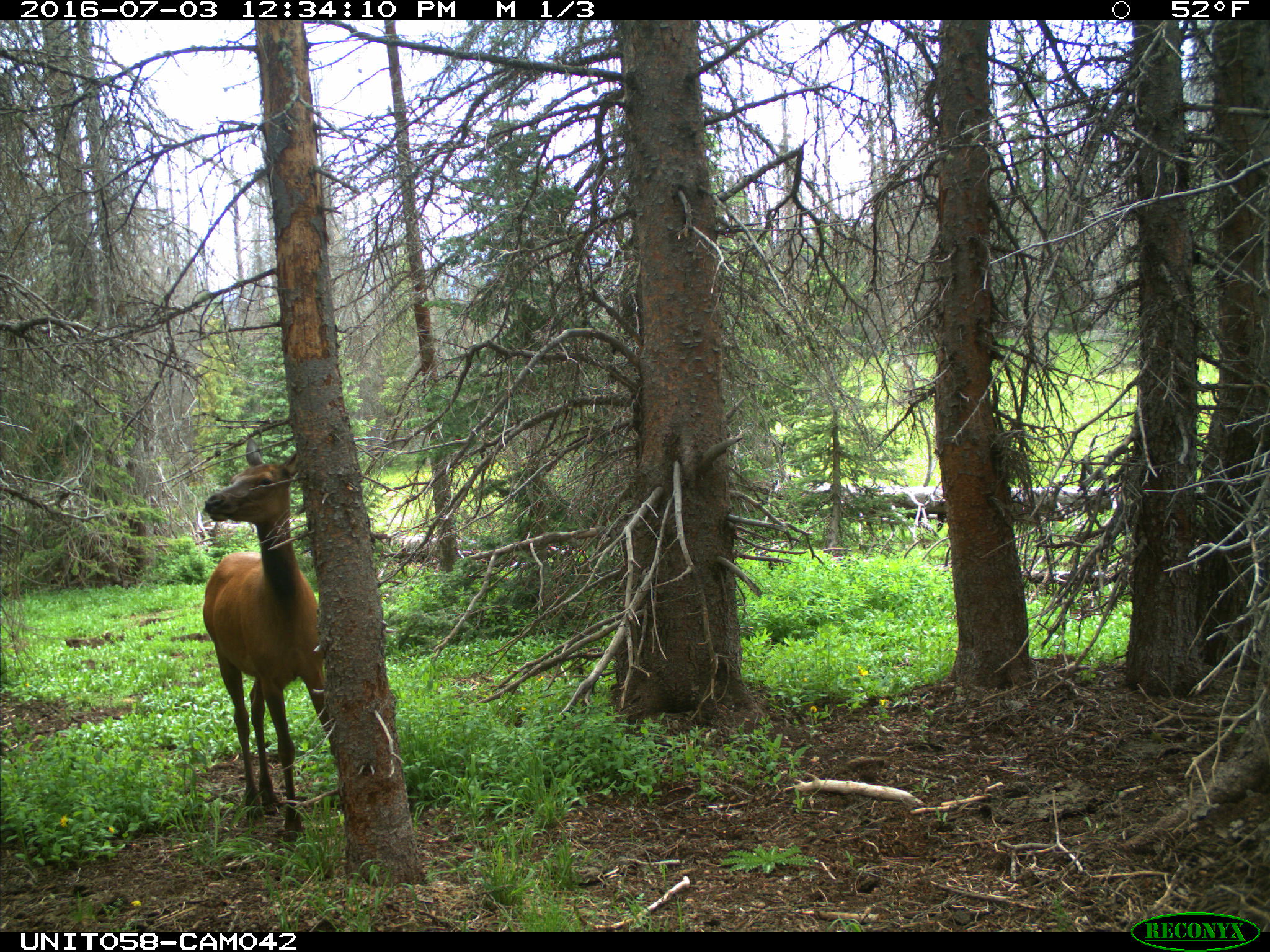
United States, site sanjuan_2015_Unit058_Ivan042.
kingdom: Animalia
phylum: Chordata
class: Mammalia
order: Artiodactyla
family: Cervidae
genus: Cervus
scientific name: Cervus elaphus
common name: red deer